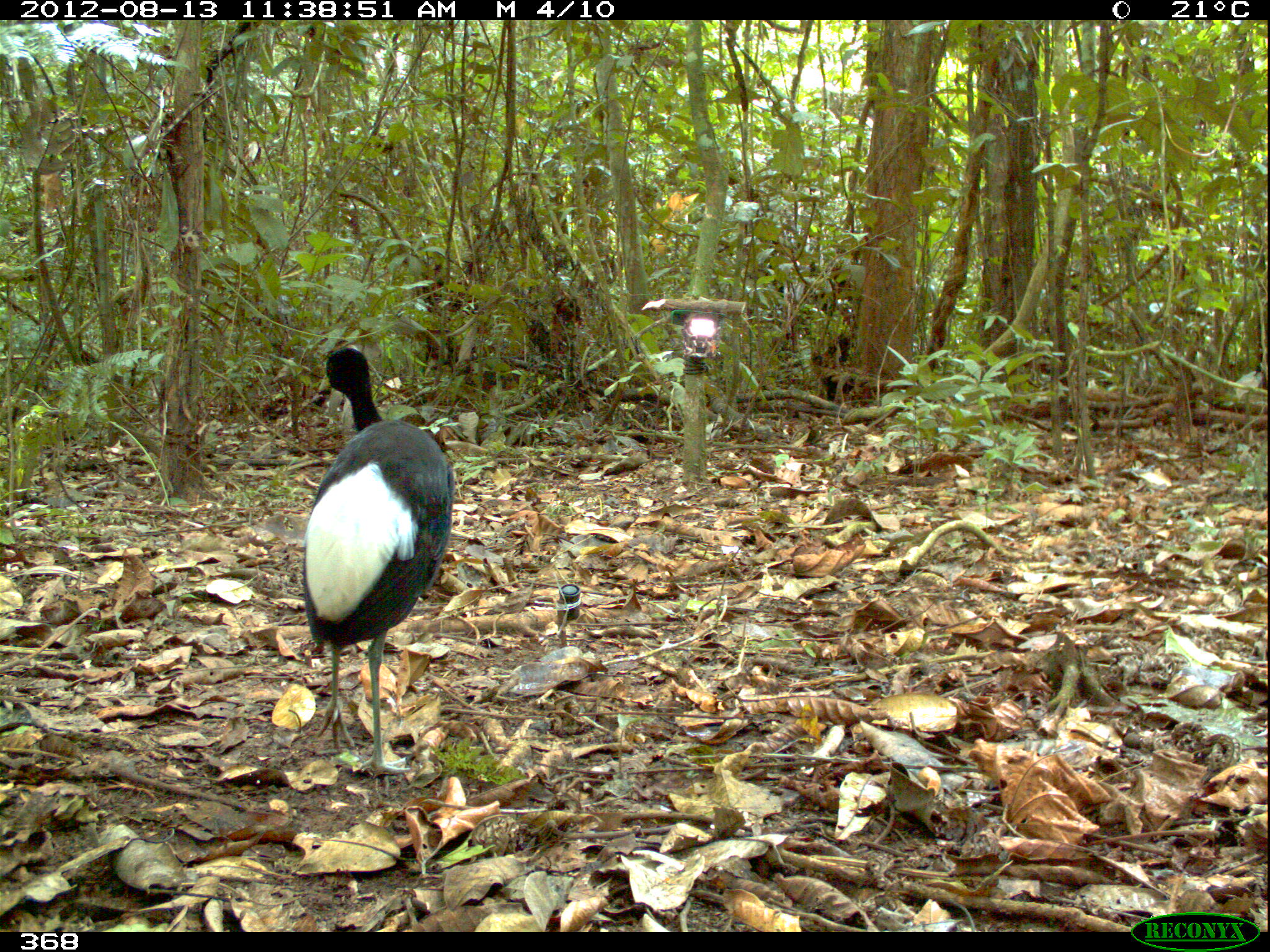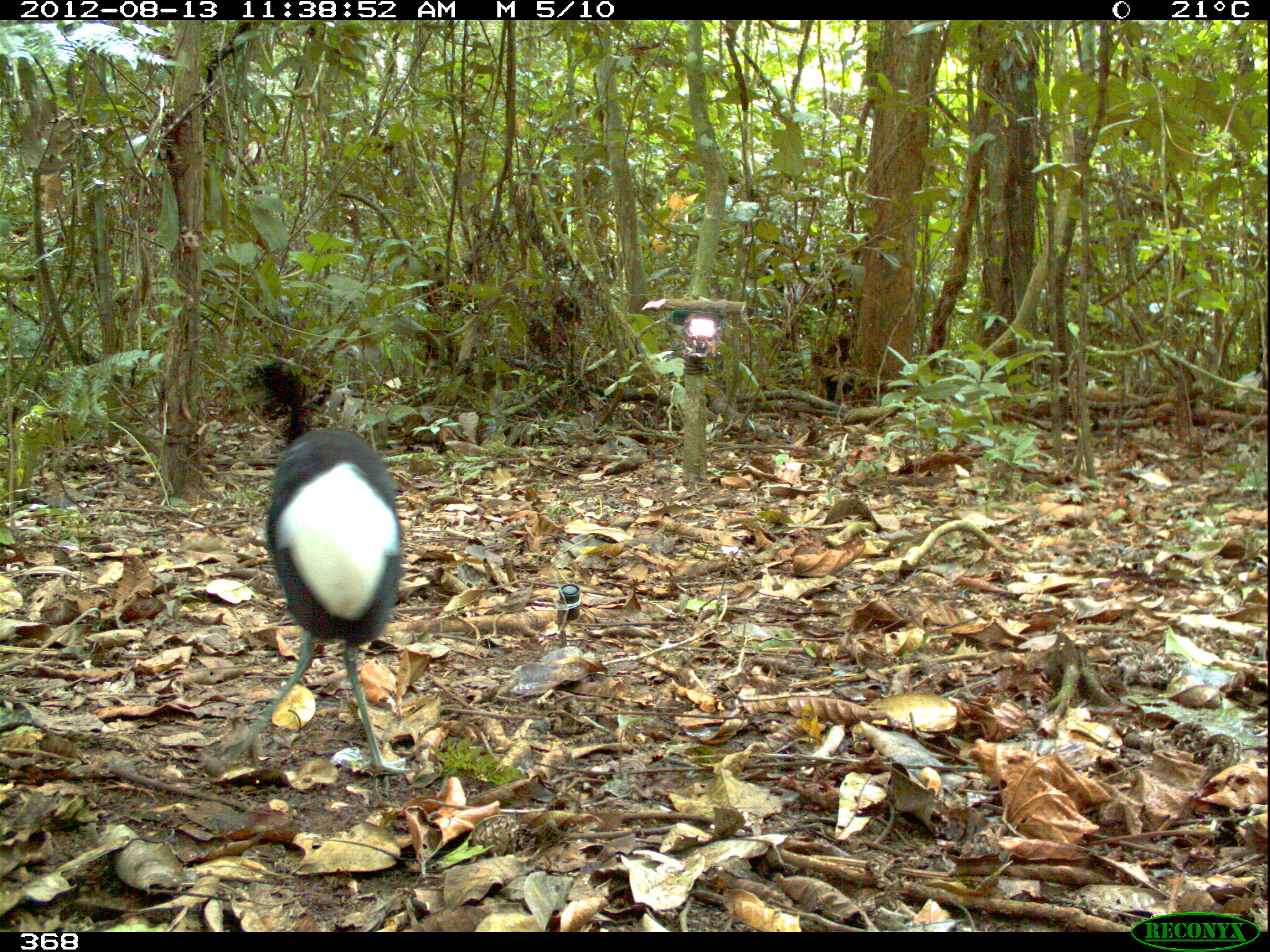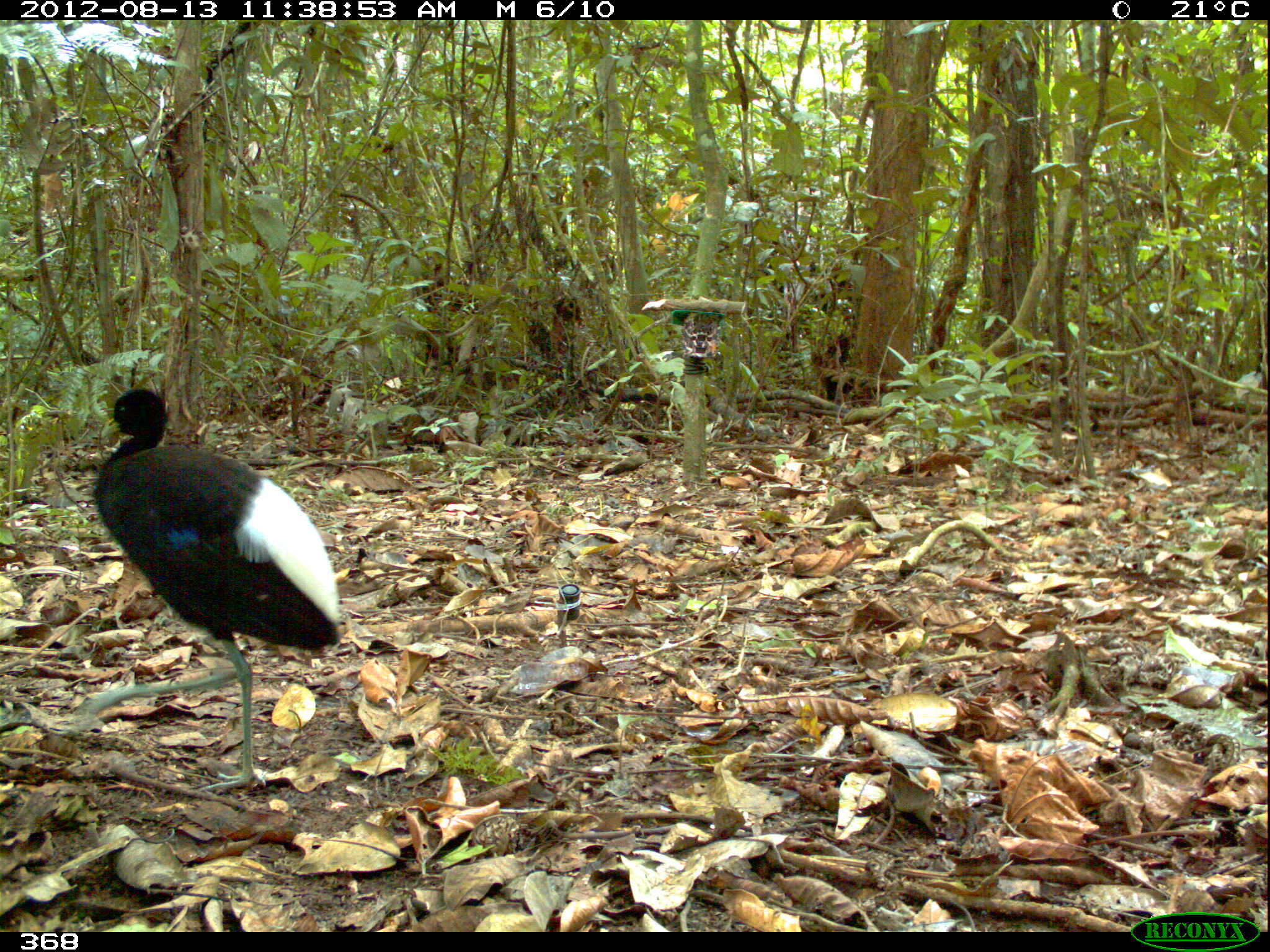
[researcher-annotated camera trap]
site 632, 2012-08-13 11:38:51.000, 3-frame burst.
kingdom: Animalia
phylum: Chordata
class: Aves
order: Gruiformes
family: Psophiidae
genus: Psophia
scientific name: Psophia leucoptera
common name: pale-winged trumpeter